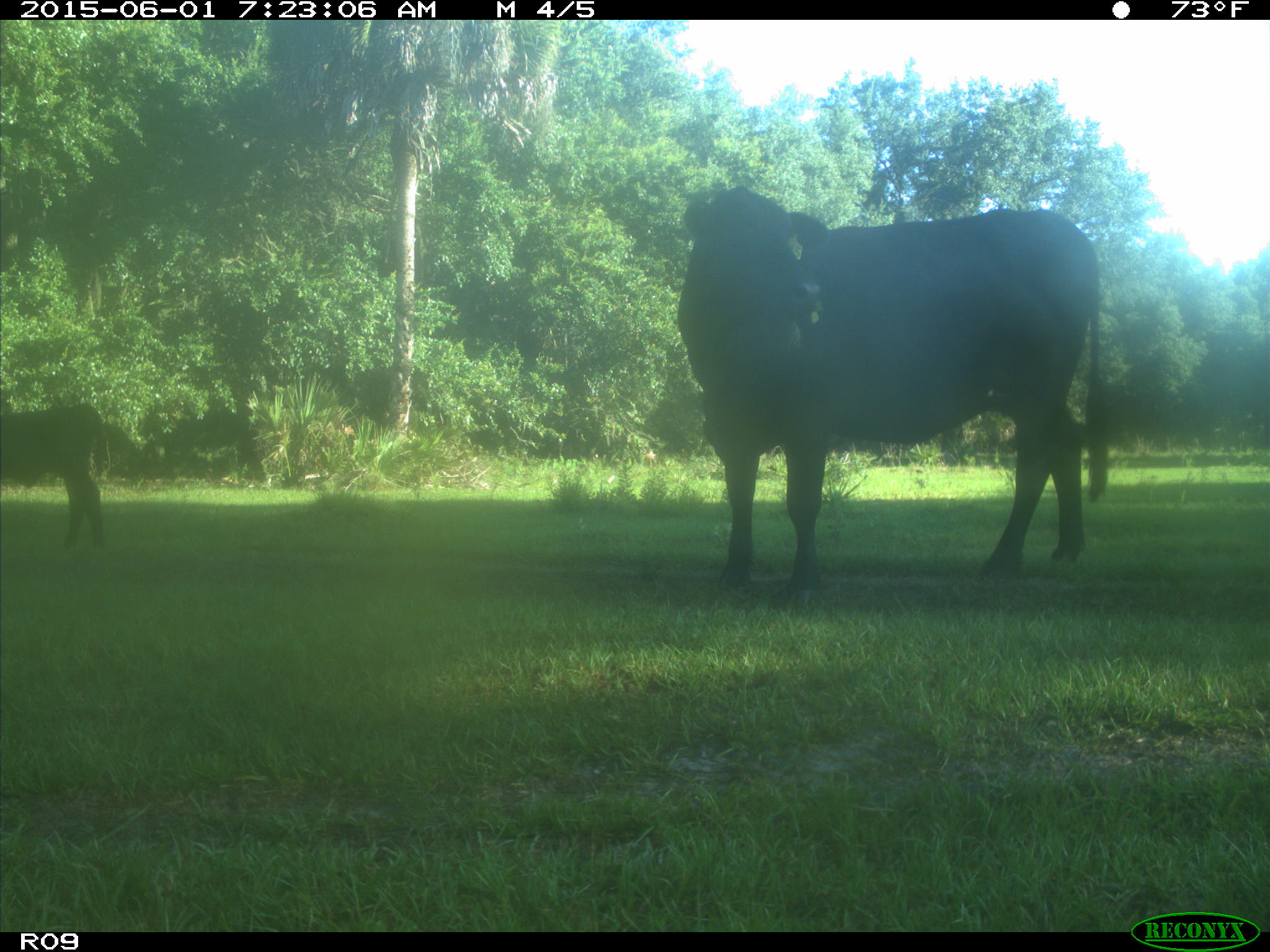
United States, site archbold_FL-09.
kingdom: Animalia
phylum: Chordata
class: Mammalia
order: Artiodactyla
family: Bovidae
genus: Bos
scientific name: Bos taurus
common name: domestic cow